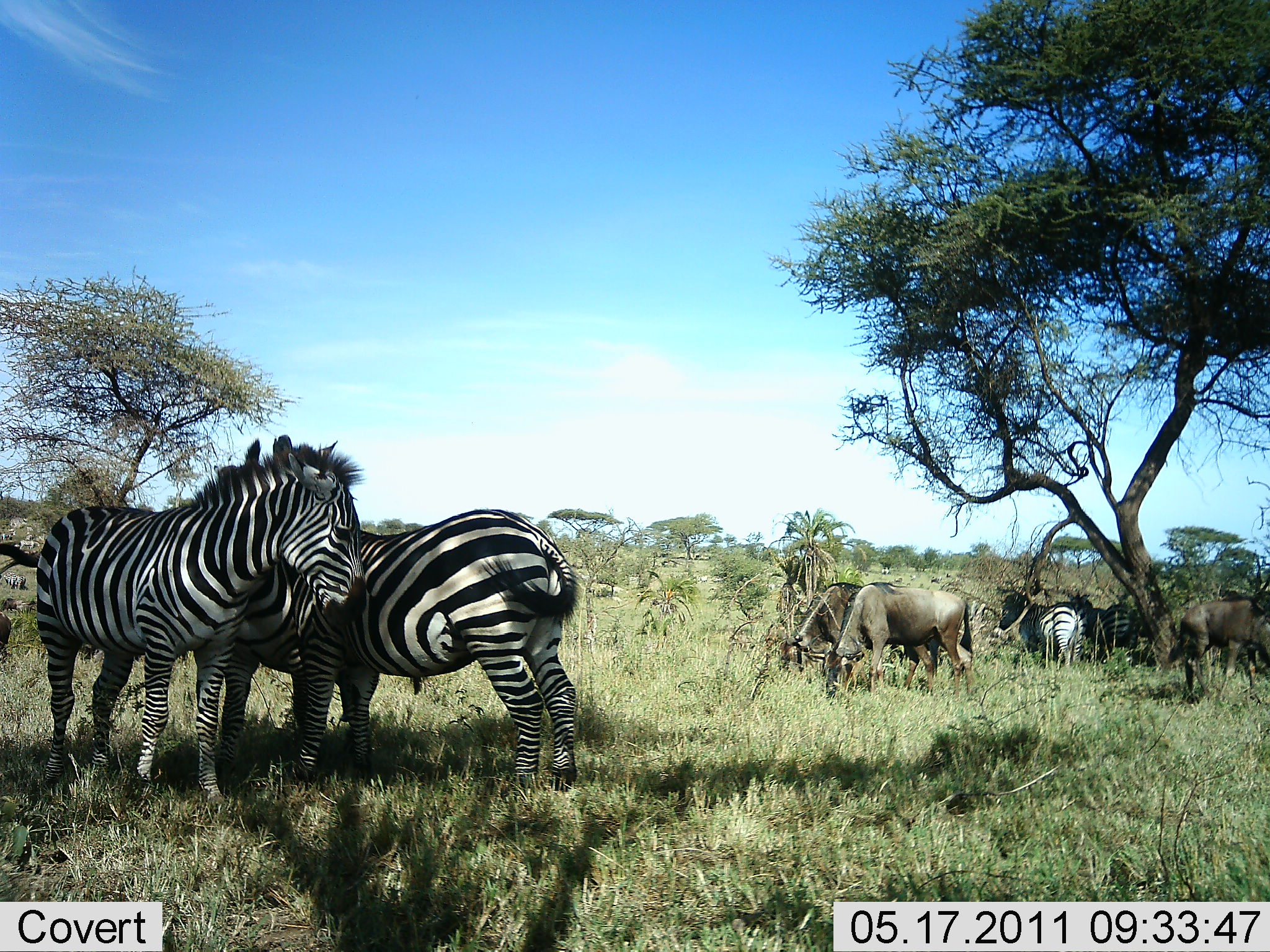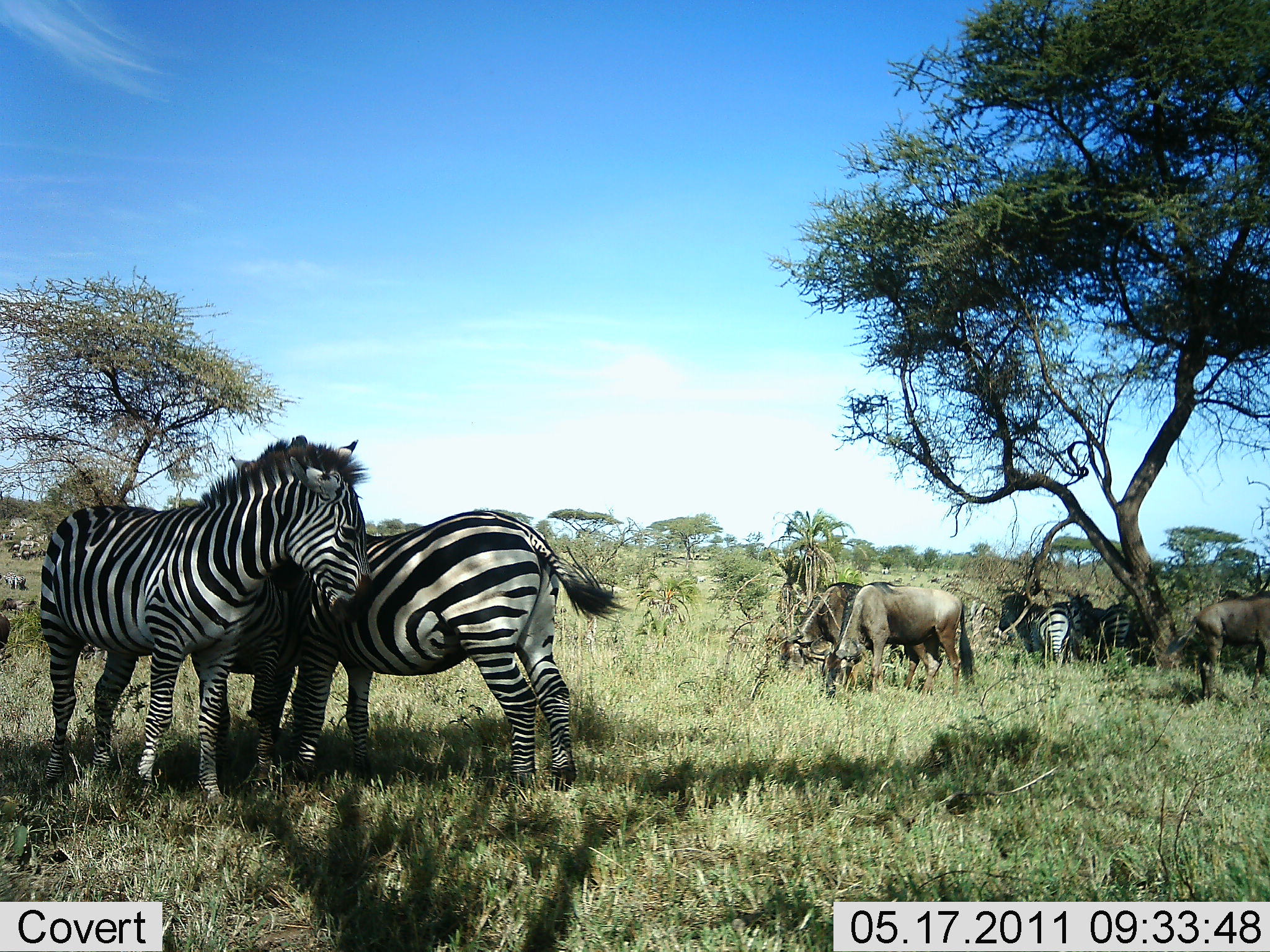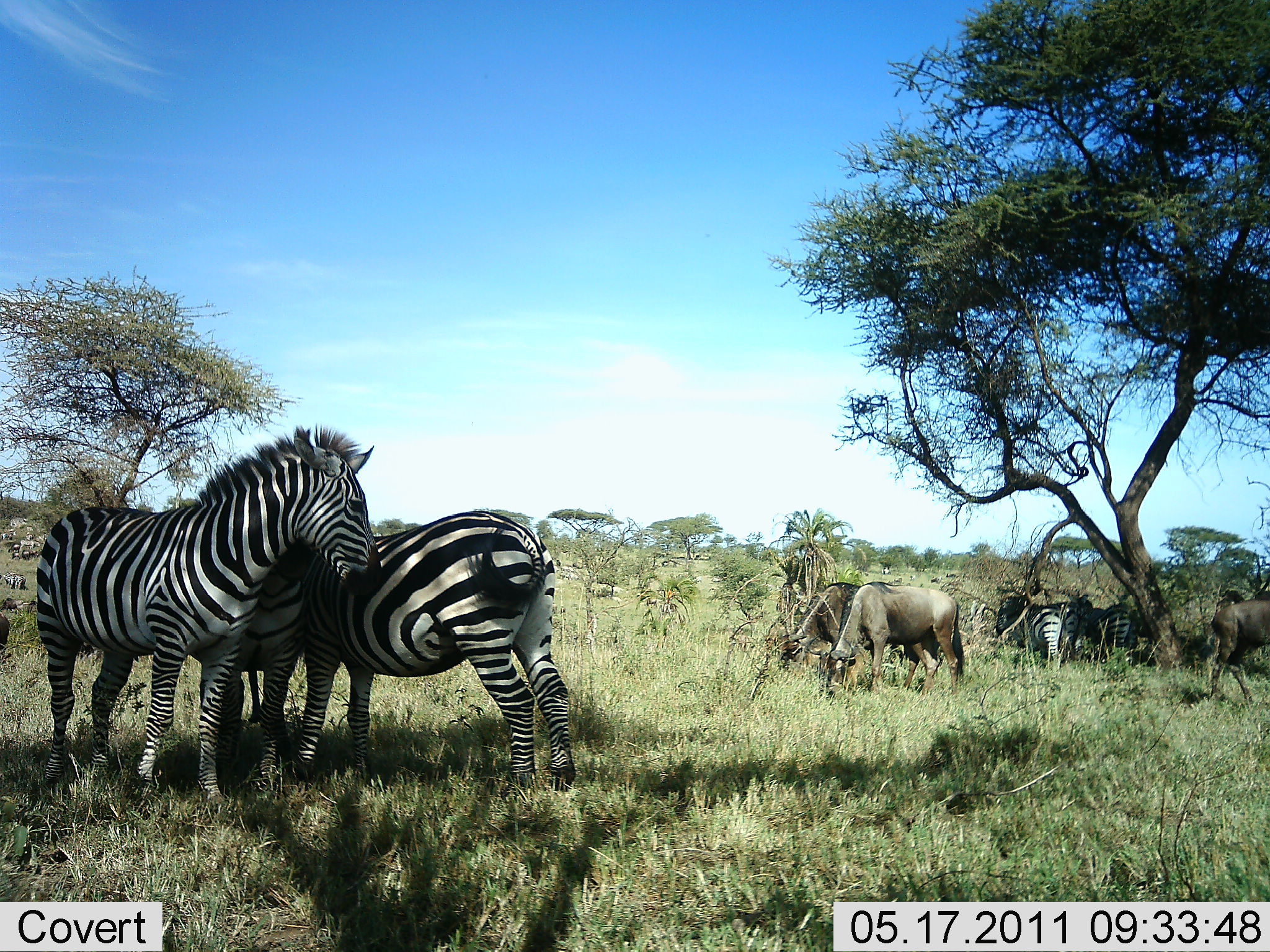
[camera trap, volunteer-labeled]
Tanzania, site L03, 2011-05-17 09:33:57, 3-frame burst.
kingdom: Animalia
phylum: Chordata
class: Mammalia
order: Artiodactyla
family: Bovidae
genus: Connochaetes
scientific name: Connochaetes taurinus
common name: blue wildebeest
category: wildebeest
Wildebeest (blue wildebeest) (Connochaetes taurinus), count 3. Behavior (volunteer vote fractions): standing 64%, resting 0%, moving 9%, interacting 0%. Young present (vote fraction): 0%. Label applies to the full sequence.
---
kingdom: Animalia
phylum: Chordata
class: Mammalia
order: Perissodactyla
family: Equidae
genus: Equus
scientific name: Equus quagga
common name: plains zebra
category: zebra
Zebra (plains zebra) (Equus quagga), count 5. Behavior (volunteer vote fractions): standing 87%, resting 0%, moving 13%, interacting 47%. Young present (vote fraction): 7%. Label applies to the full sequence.